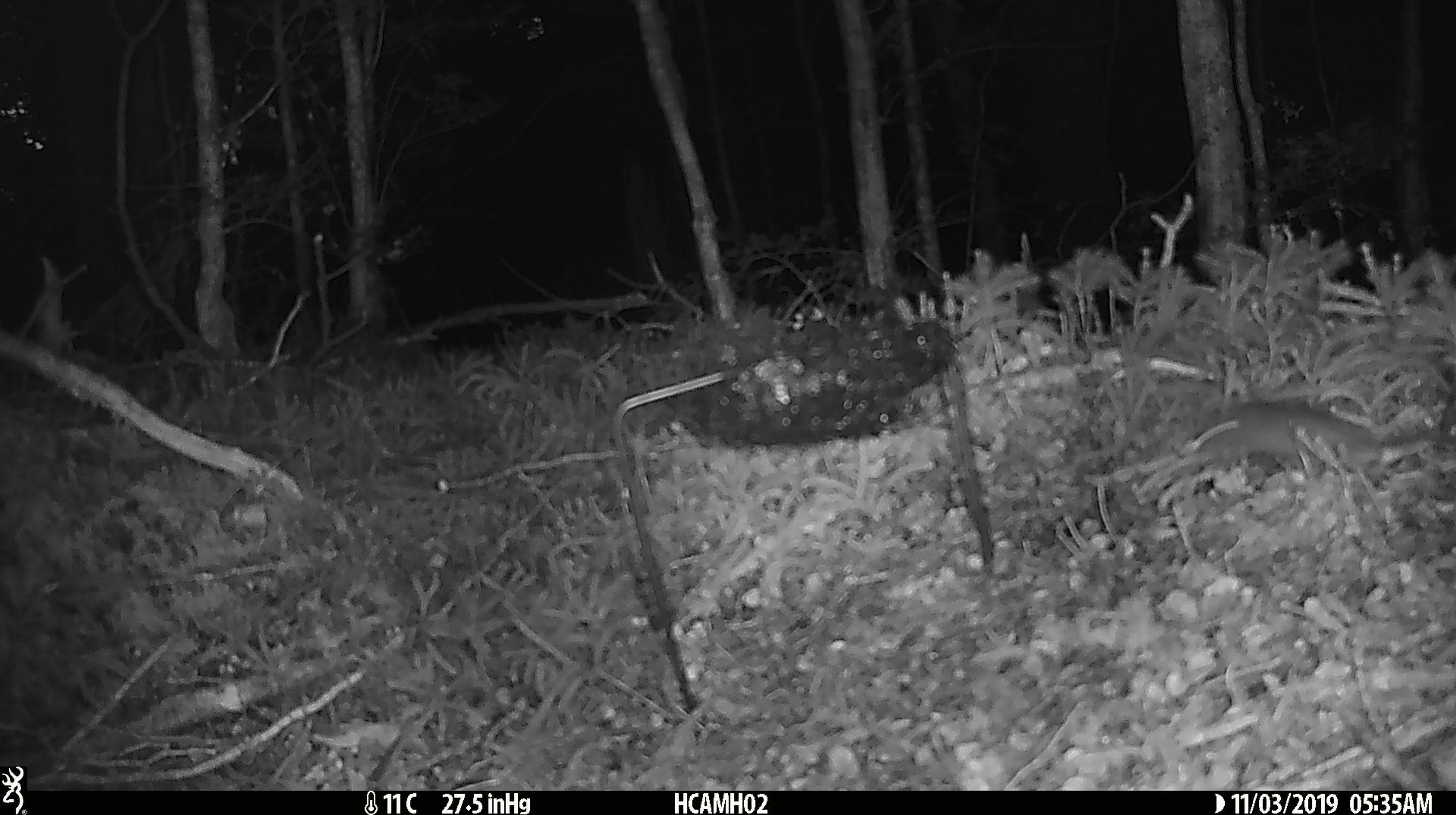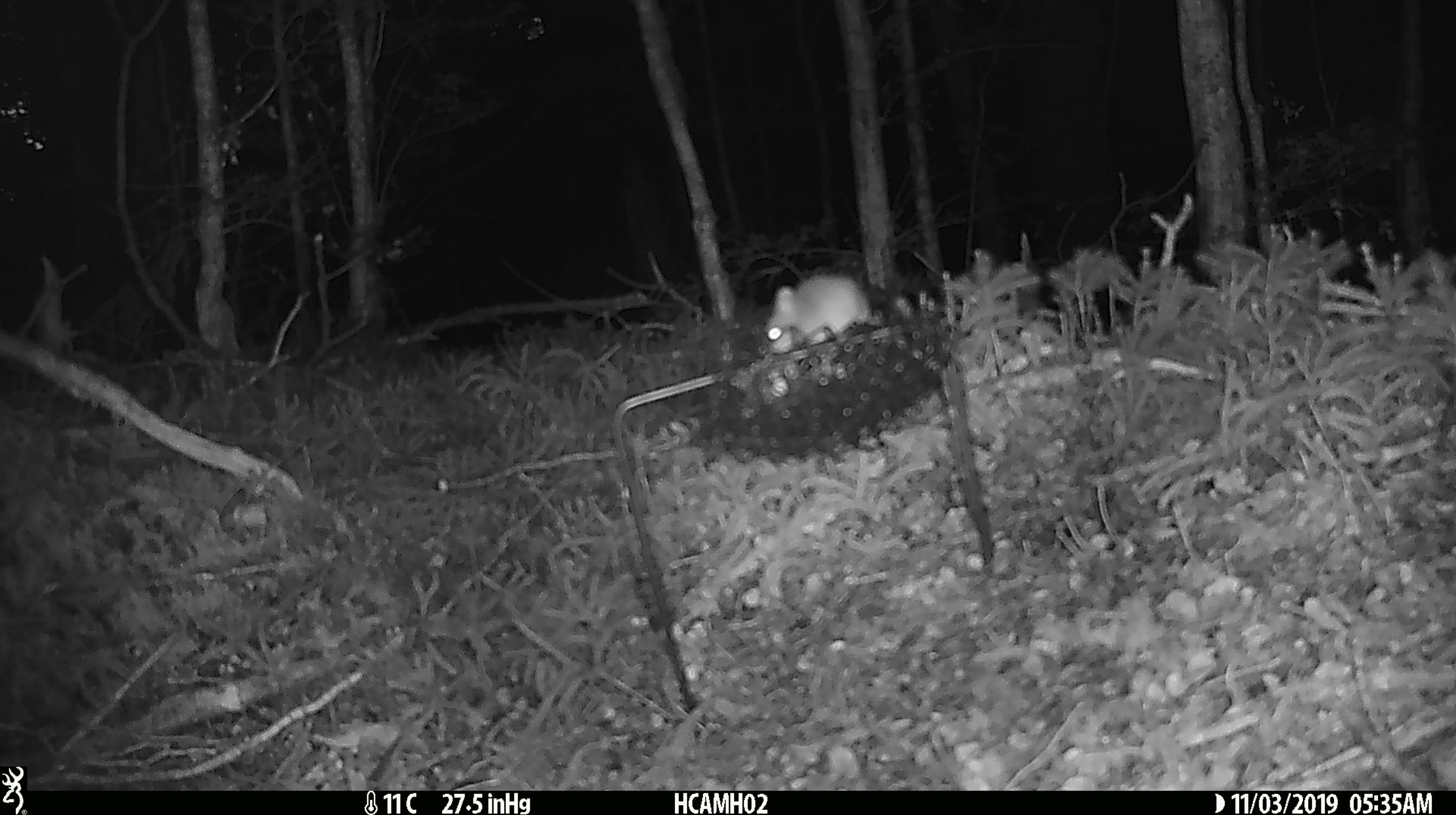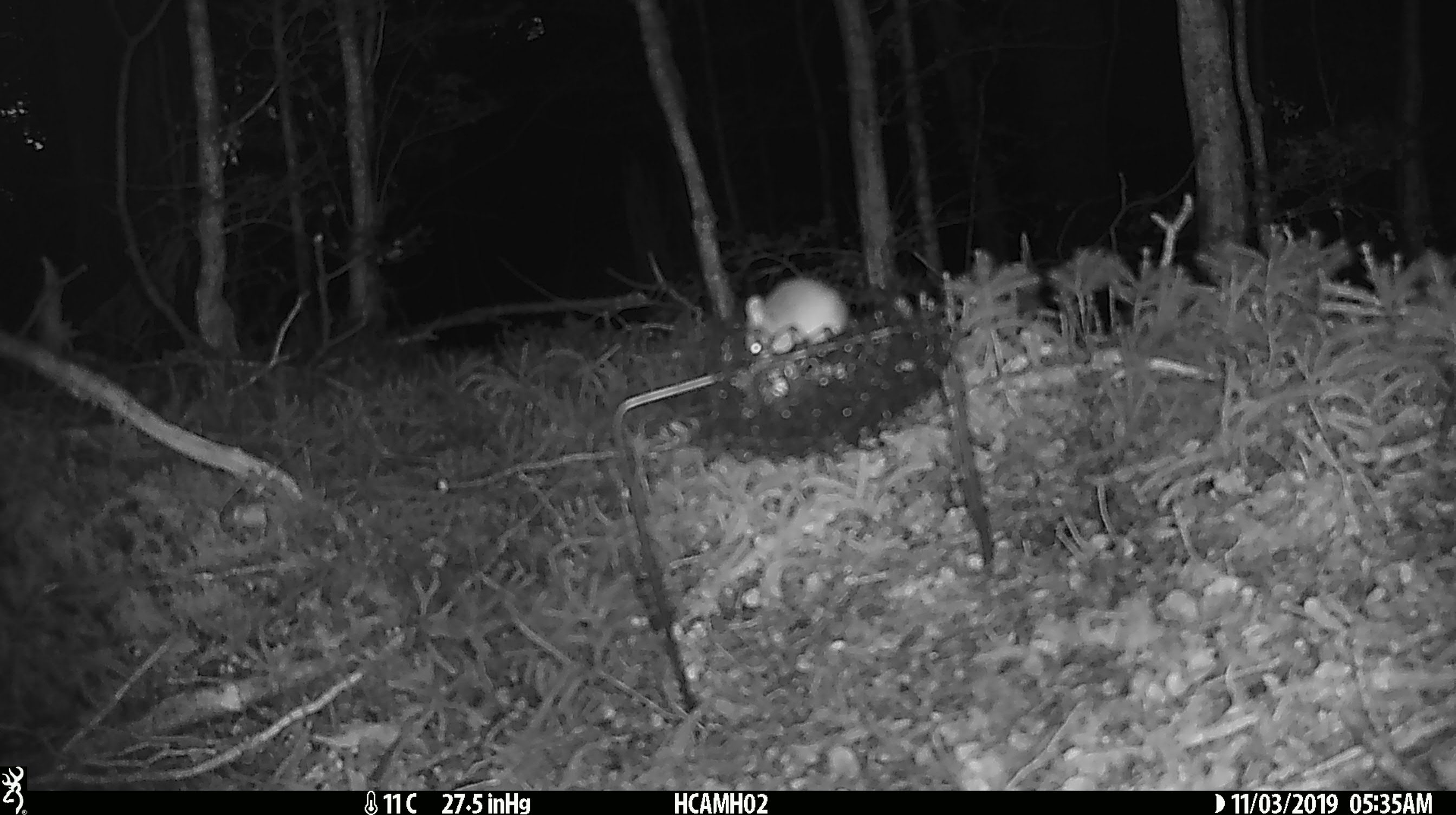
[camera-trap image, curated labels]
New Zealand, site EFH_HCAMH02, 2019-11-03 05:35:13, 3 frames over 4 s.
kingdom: Animalia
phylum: Chordata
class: Mammalia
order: Rodentia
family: Muridae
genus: Mus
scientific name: Mus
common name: mouse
Mouse (Mus).